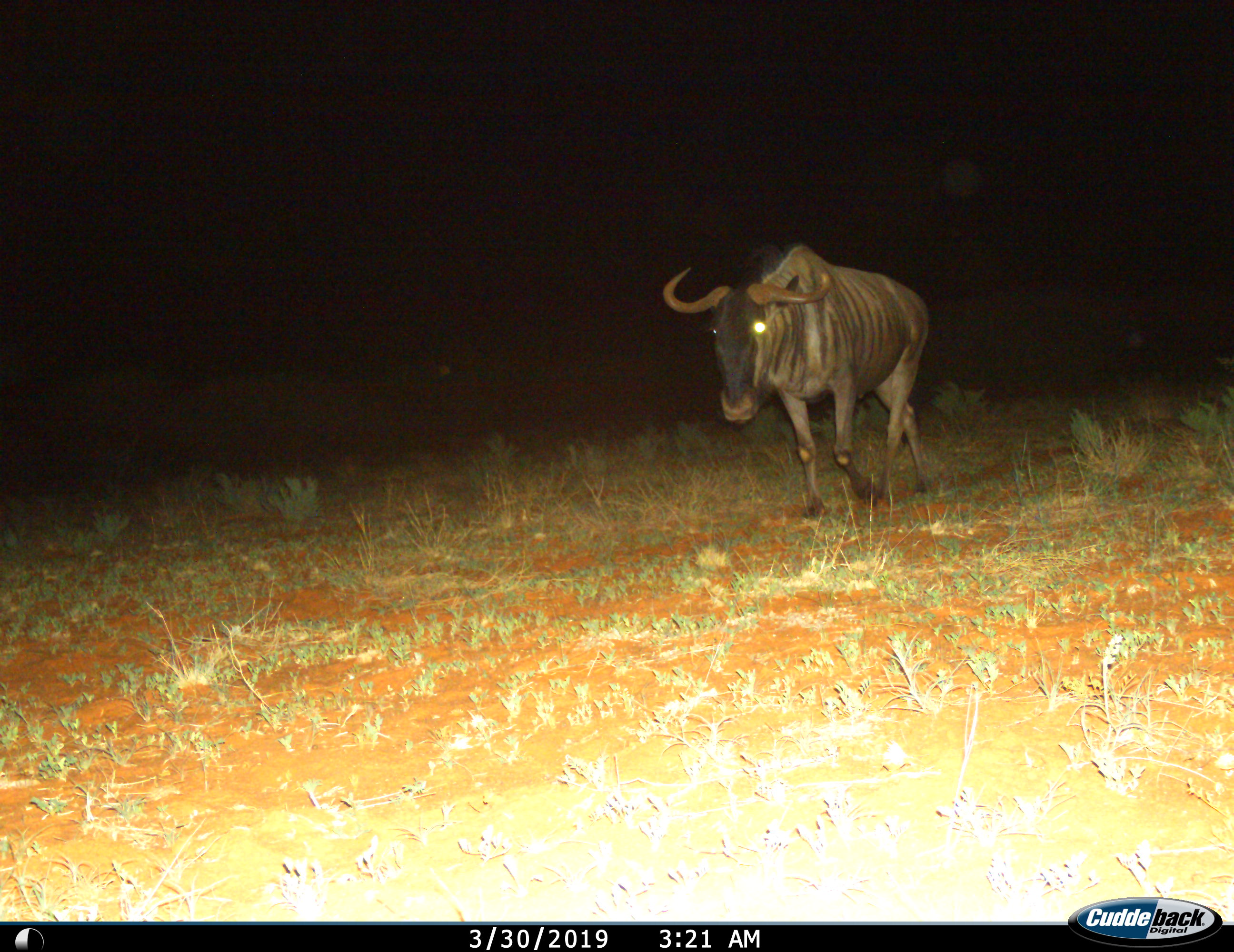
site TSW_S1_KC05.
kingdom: Animalia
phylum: Chordata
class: Mammalia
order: Artiodactyla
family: Bovidae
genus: Connochaetes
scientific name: Connochaetes taurinus taurinus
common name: blue wildebeest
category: wildebeestblue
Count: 1.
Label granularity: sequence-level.